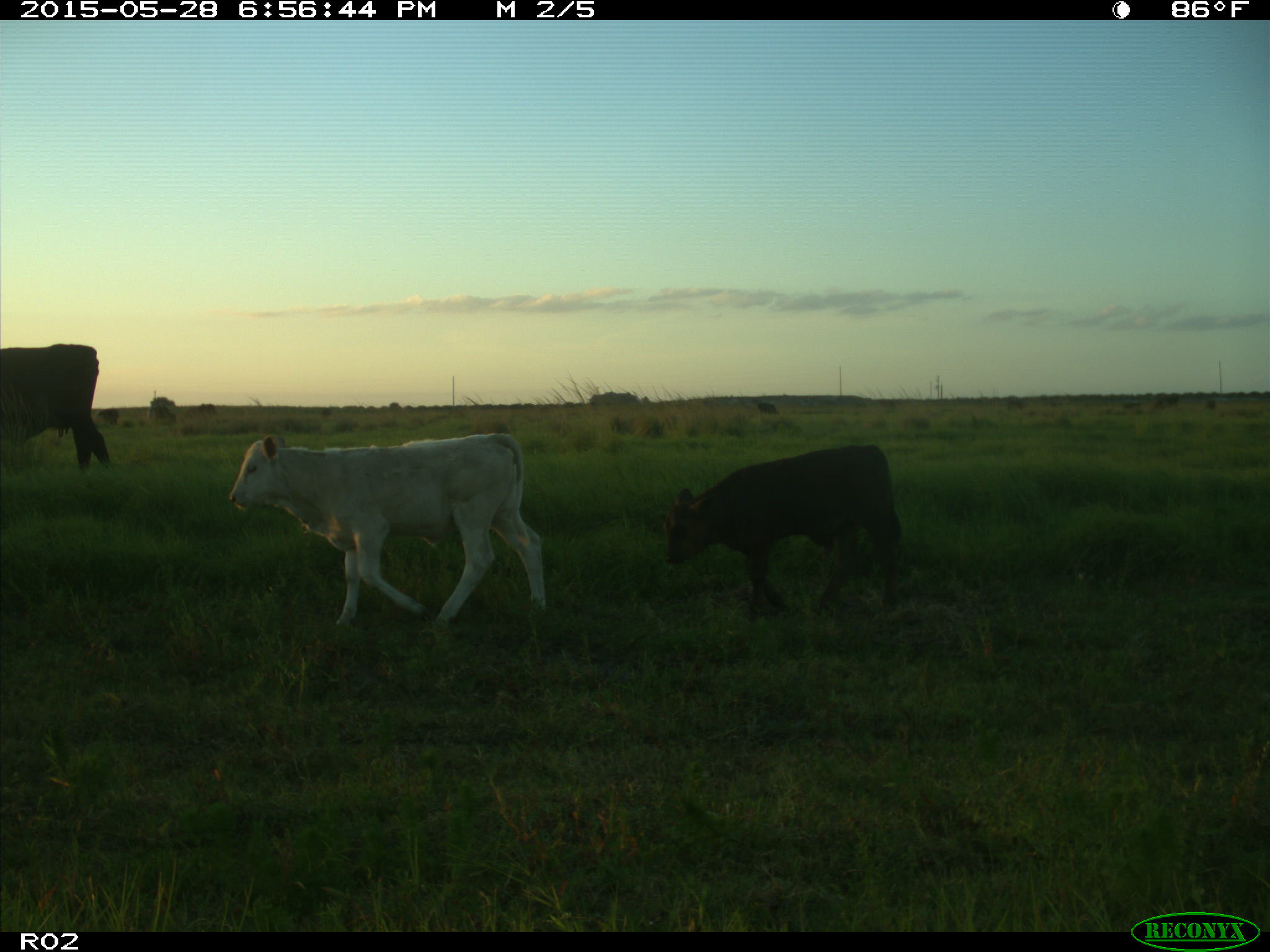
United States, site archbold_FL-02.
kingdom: Animalia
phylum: Chordata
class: Mammalia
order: Artiodactyla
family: Bovidae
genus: Bos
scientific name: Bos taurus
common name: domestic cow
Bos taurus (domestic cow).